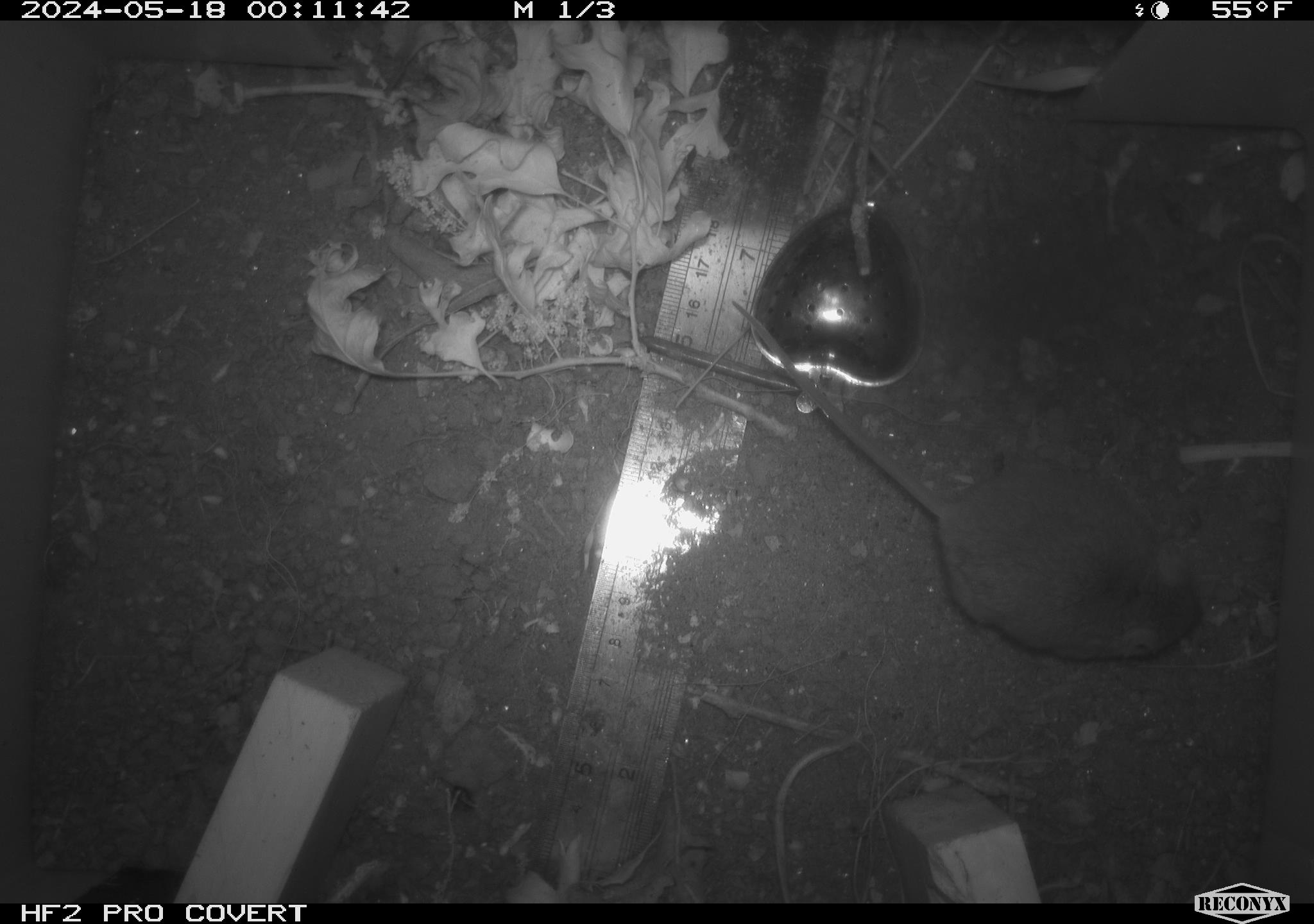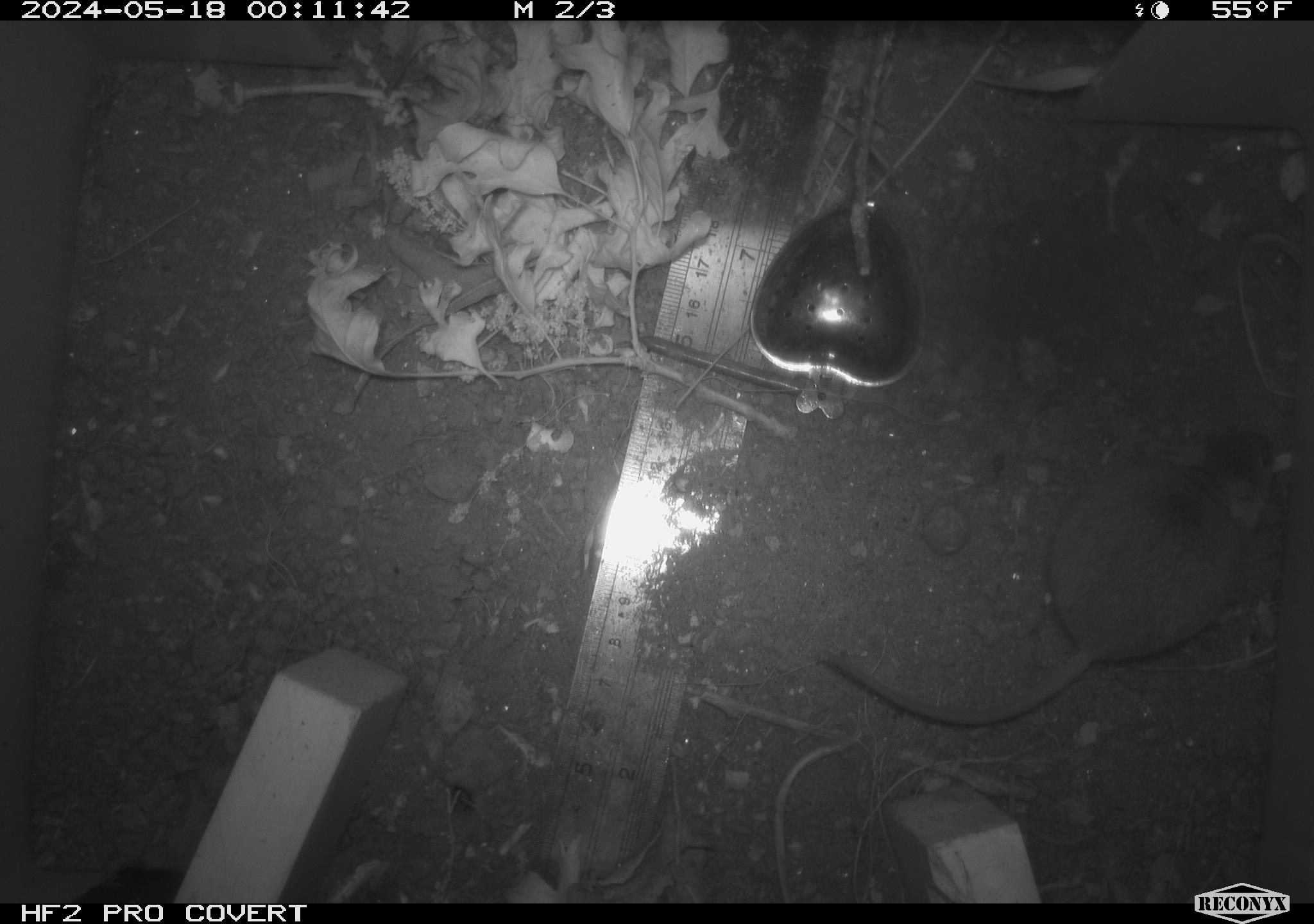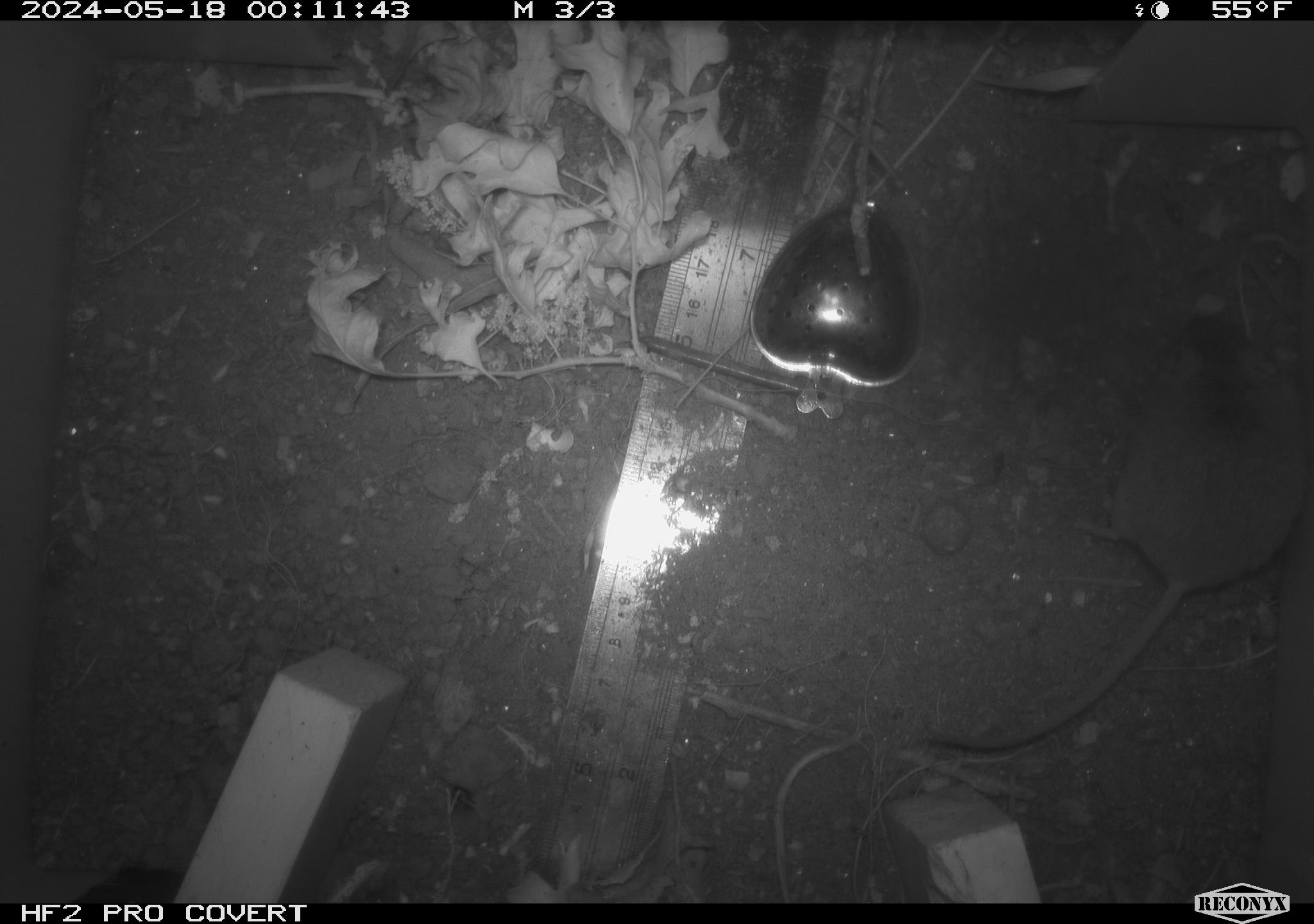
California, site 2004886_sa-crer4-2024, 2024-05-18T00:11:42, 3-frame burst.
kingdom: Animalia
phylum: Chordata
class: Mammalia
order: Rodentia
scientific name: Rodentia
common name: mouse species